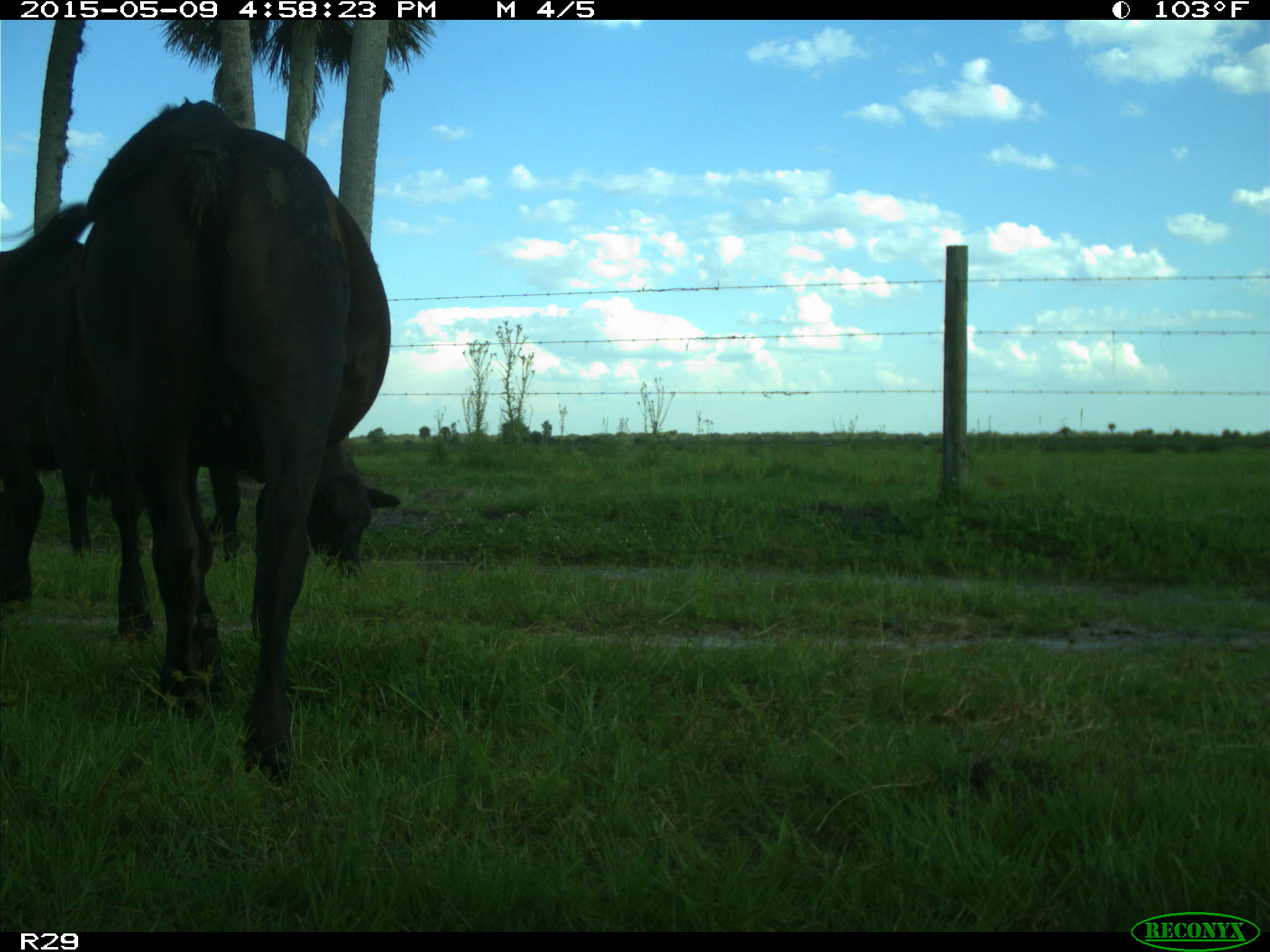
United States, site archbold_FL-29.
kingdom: Animalia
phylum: Chordata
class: Mammalia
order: Artiodactyla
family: Bovidae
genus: Bos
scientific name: Bos taurus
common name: domestic cow